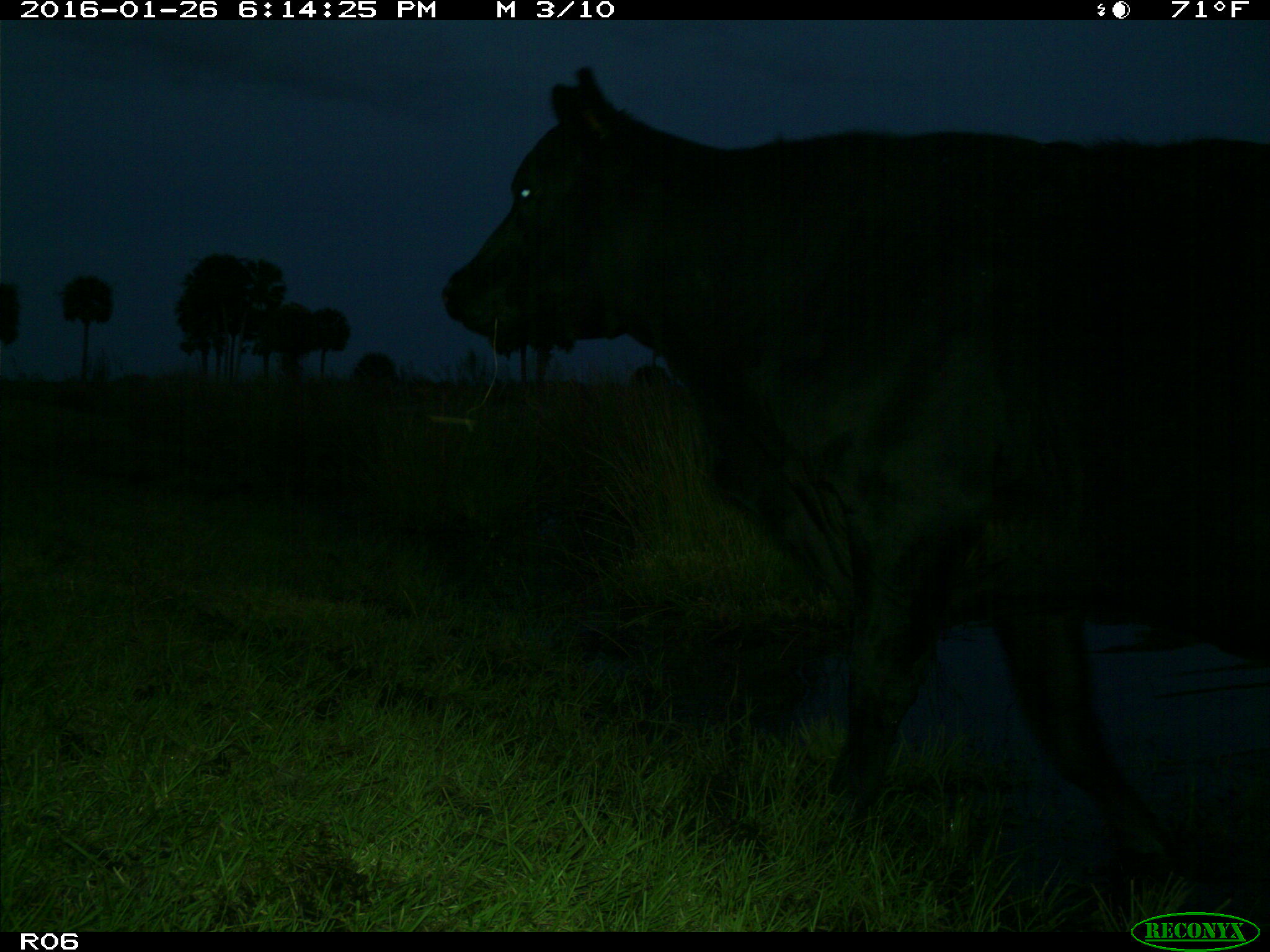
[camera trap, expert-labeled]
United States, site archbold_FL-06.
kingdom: Animalia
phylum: Chordata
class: Mammalia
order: Artiodactyla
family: Bovidae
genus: Bos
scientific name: Bos taurus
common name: domestic cow